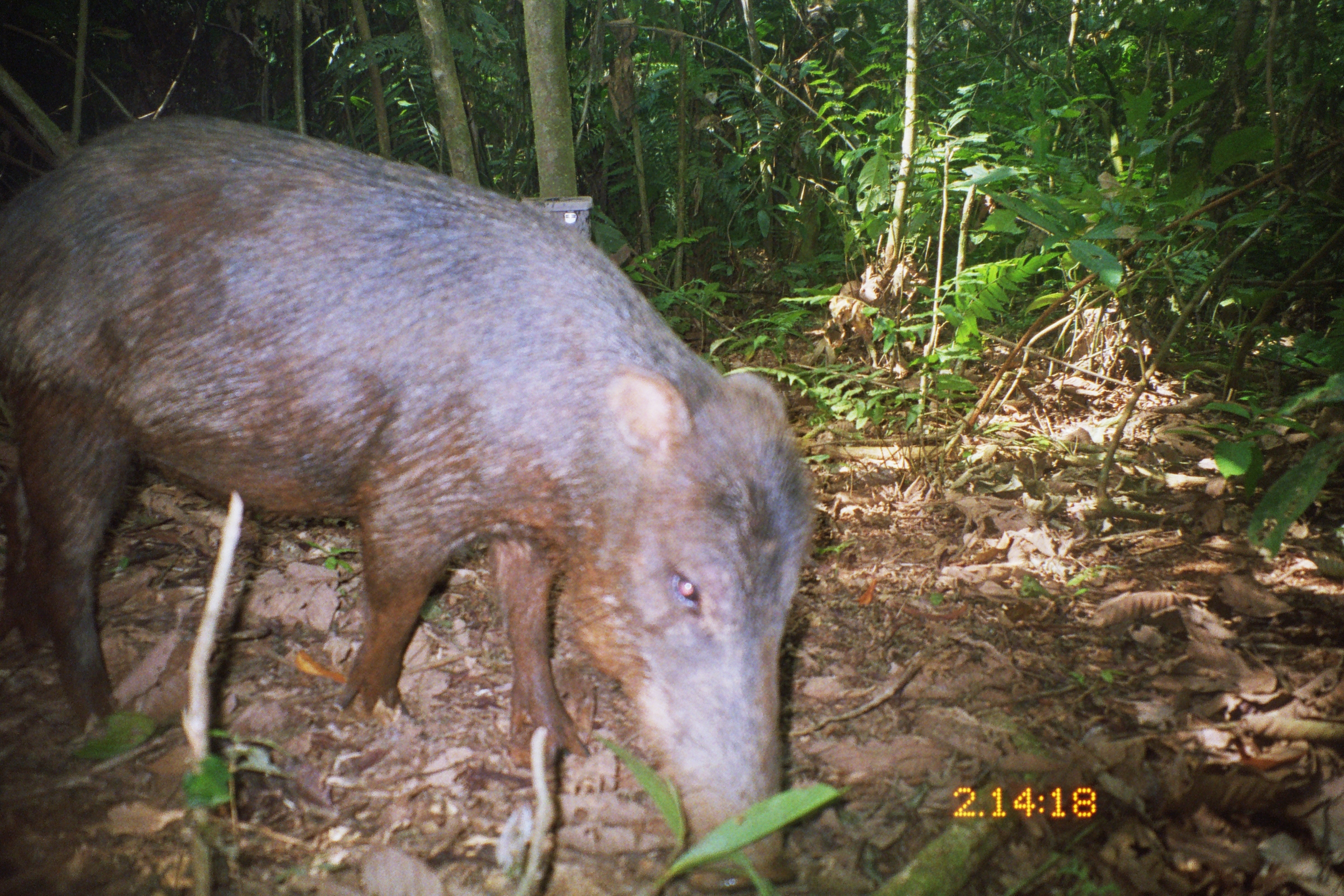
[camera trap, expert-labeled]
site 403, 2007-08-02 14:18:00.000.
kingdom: Animalia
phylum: Chordata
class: Mammalia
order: Artiodactyla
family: Tayassuidae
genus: Tayassu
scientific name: Tayassu pecari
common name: white-lipped peccary